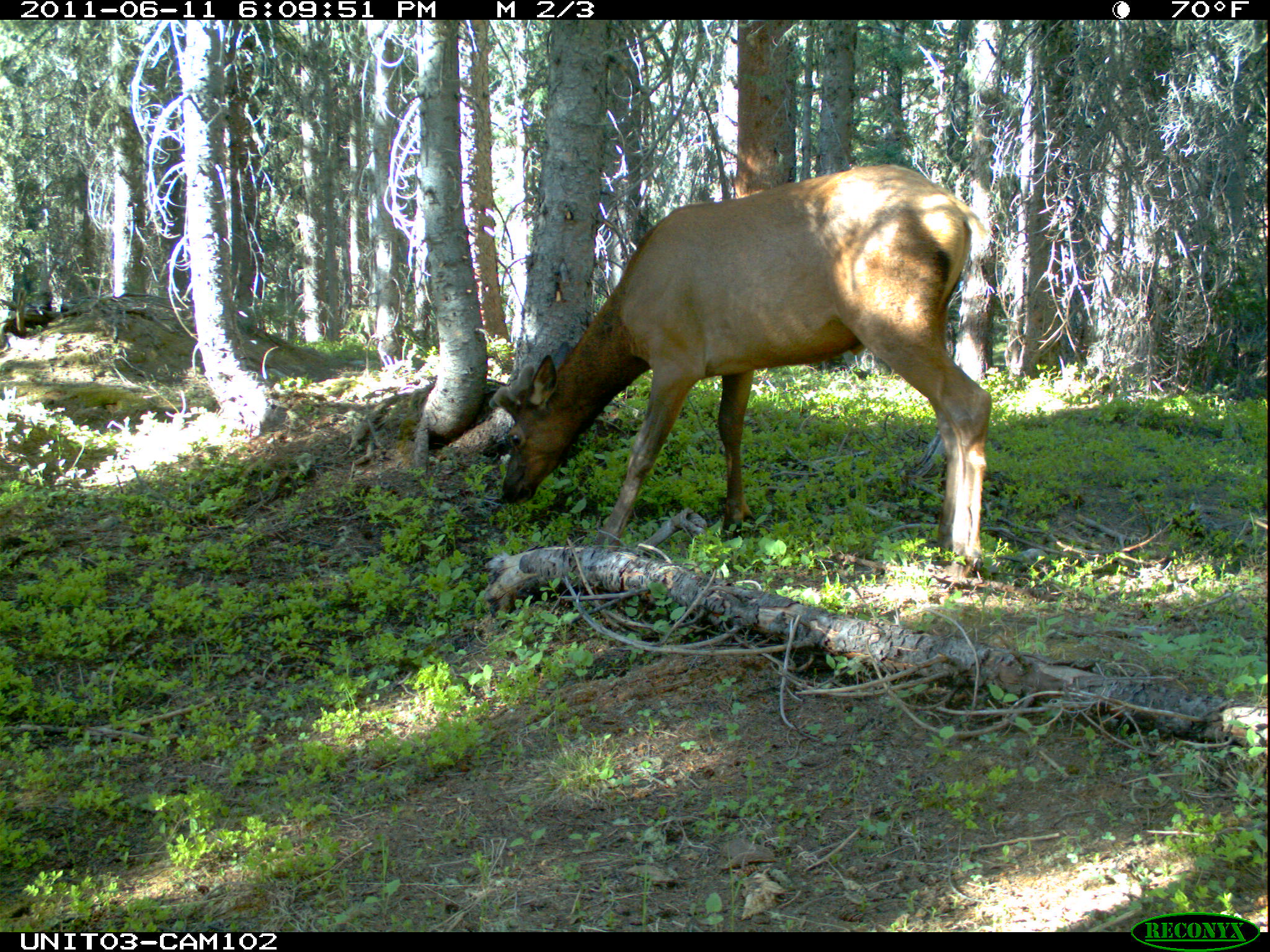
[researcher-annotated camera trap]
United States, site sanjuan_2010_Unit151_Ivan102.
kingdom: Animalia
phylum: Chordata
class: Mammalia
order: Artiodactyla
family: Cervidae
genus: Cervus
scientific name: Cervus elaphus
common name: red deer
Cervus elaphus (red deer).